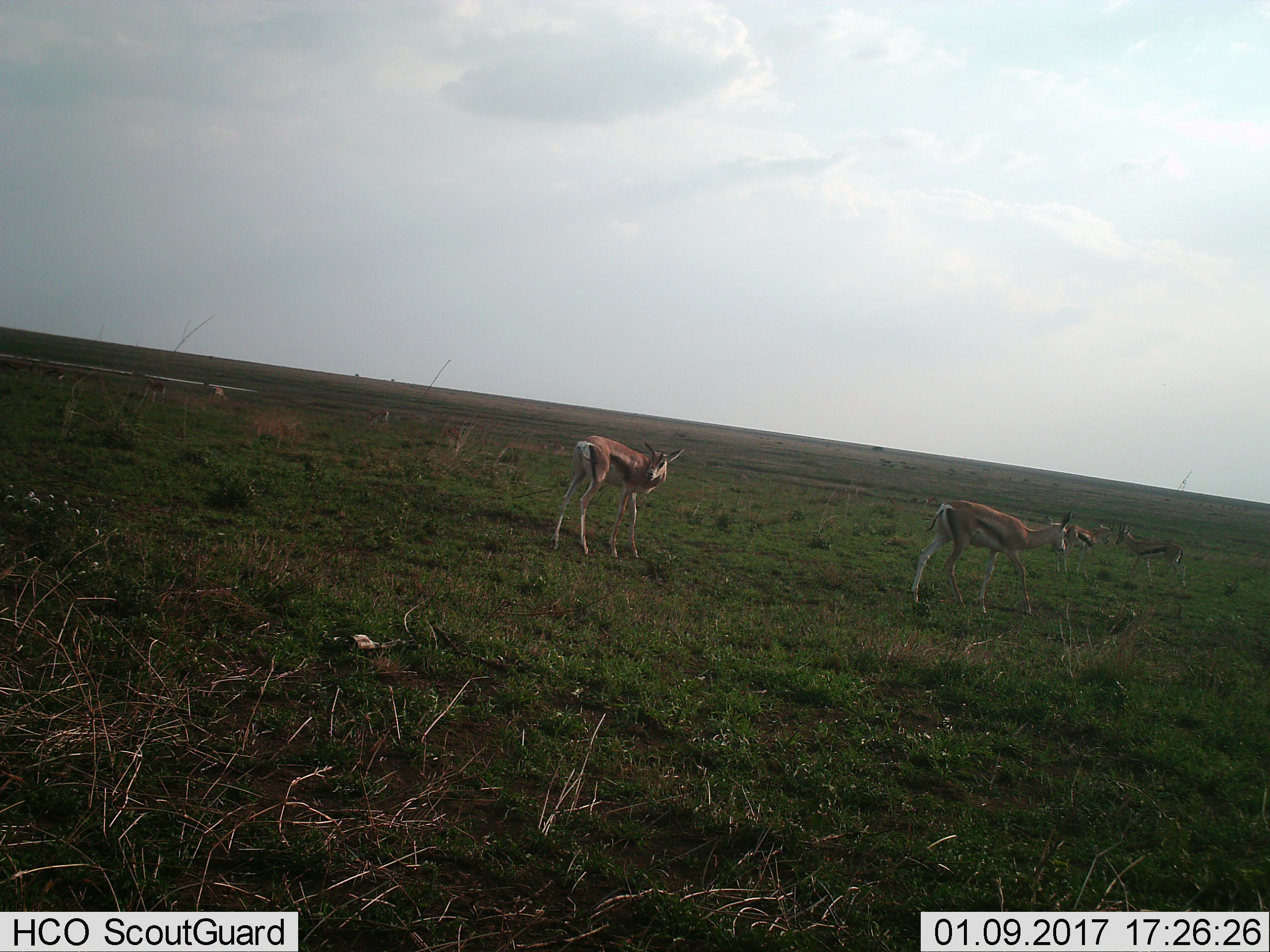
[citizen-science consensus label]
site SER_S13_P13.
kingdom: Animalia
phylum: Chordata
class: Mammalia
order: Artiodactyla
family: Bovidae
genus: Eudorcas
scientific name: Eudorcas thomsonii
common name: thomson's gazelle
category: gazellethomsons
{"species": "gazellethomsons (thomson's gazelle) (Eudorcas thomsonii)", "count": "4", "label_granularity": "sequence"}